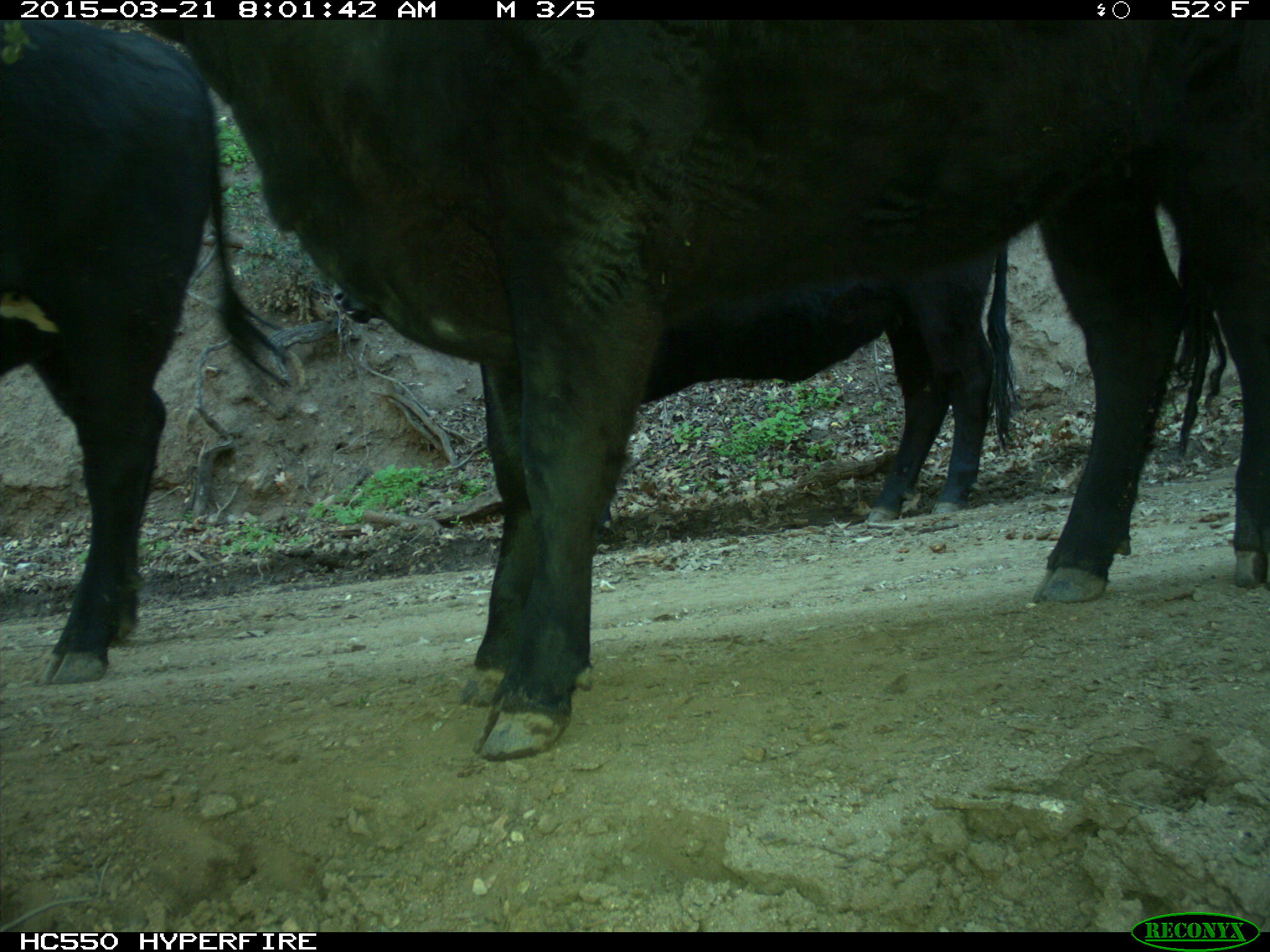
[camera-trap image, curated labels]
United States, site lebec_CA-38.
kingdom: Animalia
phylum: Chordata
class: Mammalia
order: Artiodactyla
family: Bovidae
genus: Bos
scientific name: Bos taurus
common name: domestic cow